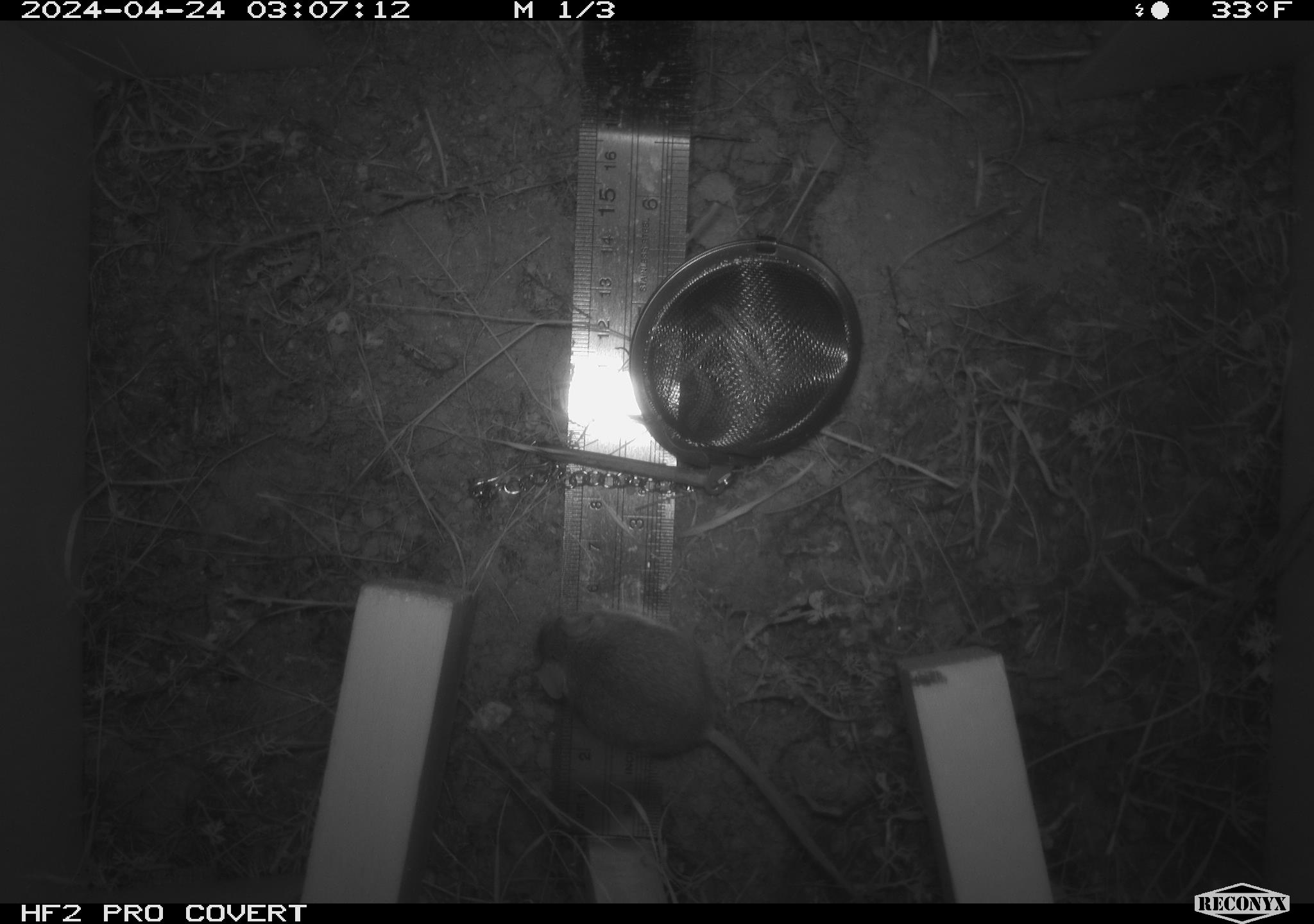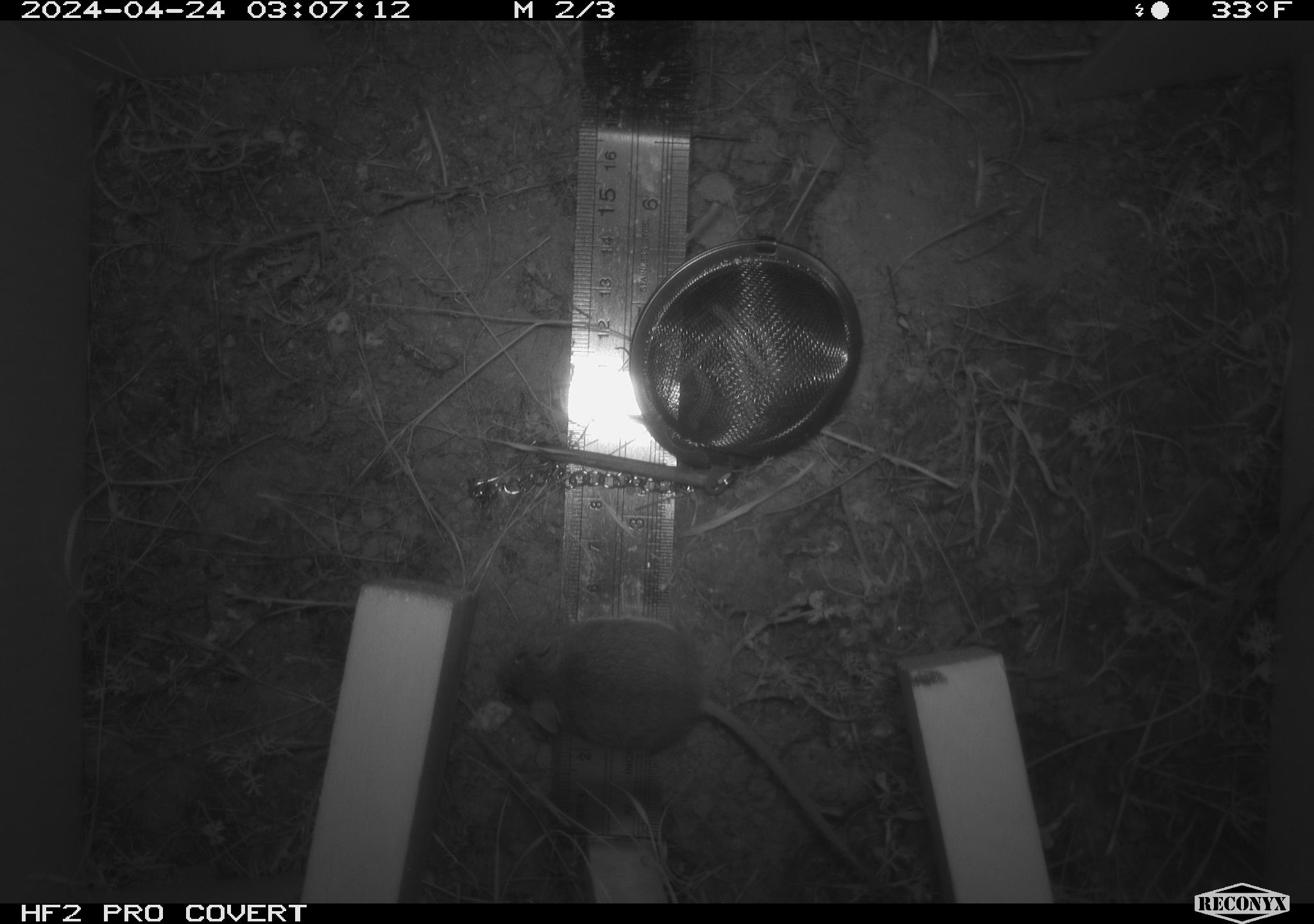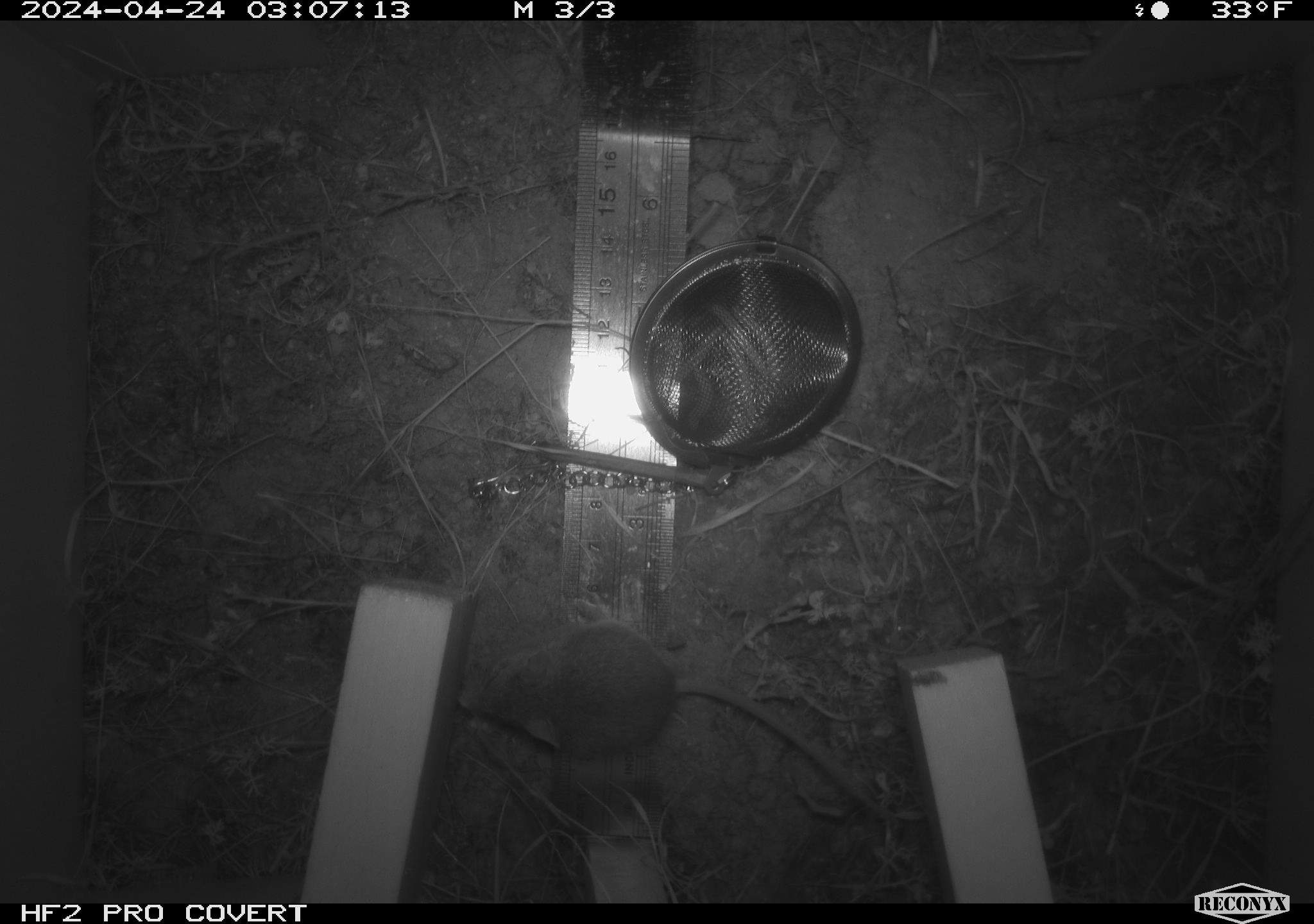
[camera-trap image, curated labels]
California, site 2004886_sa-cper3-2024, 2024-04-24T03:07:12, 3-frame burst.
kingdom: Animalia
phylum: Chordata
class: Mammalia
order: Rodentia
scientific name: Rodentia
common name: rodent